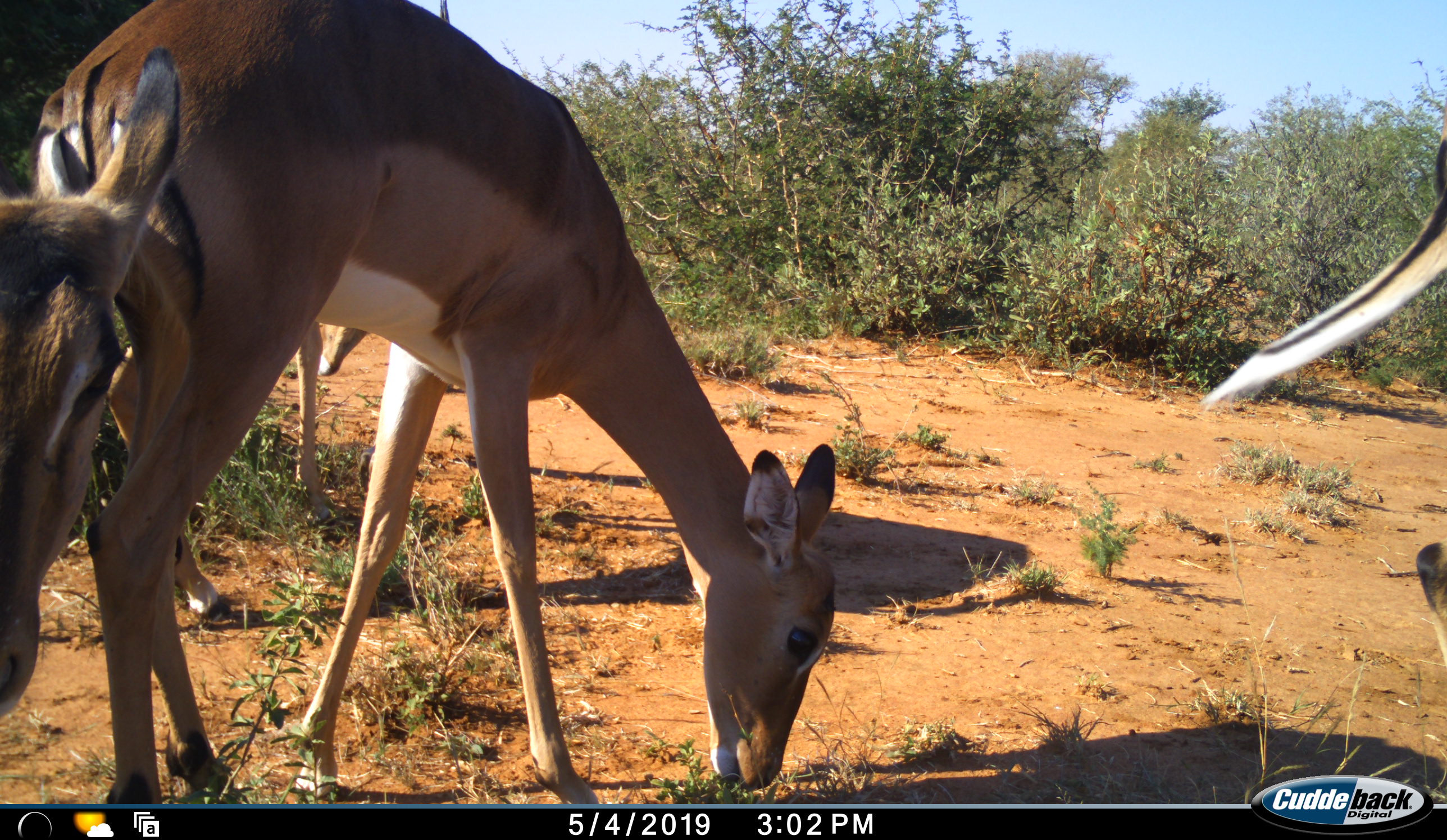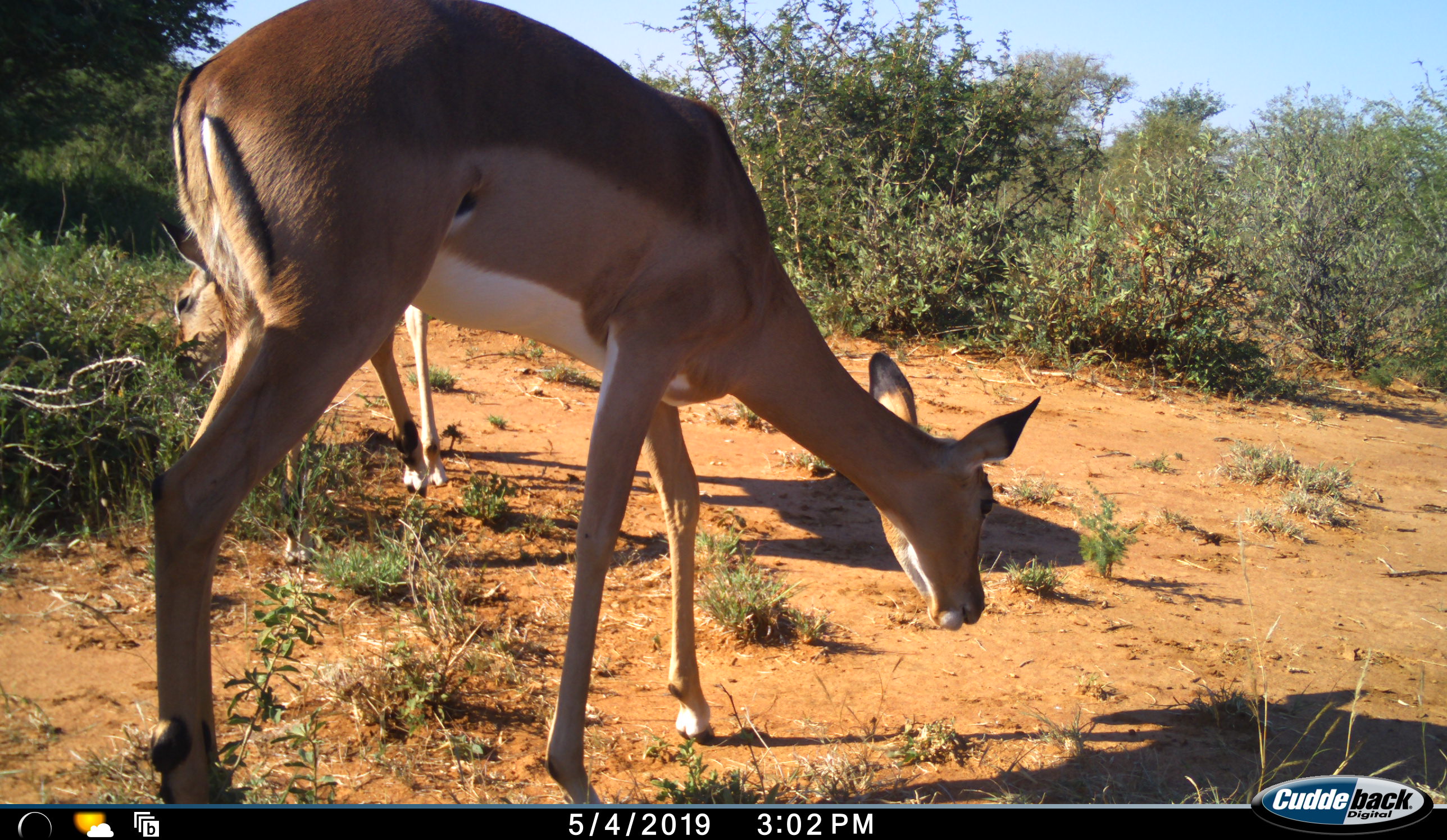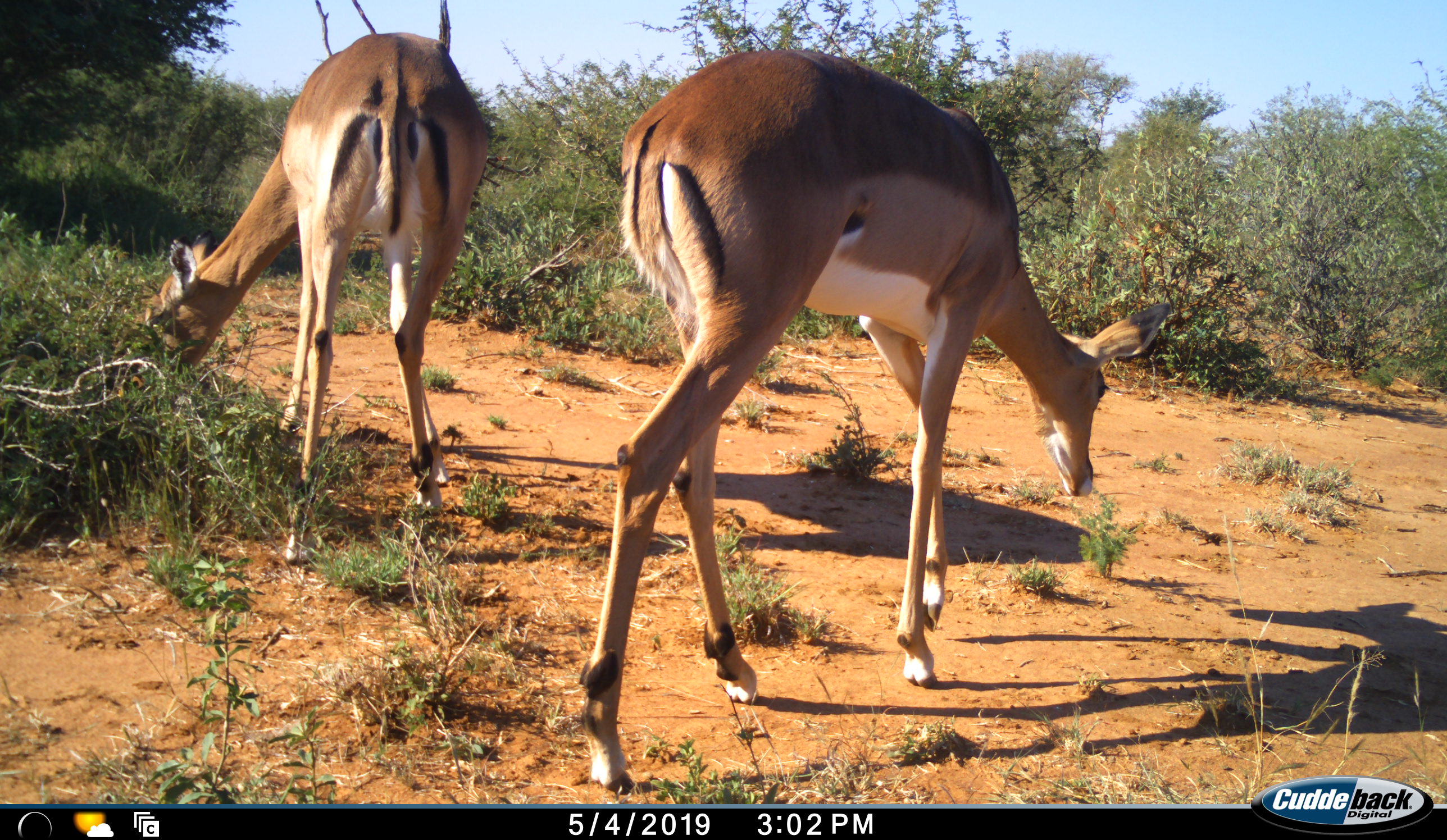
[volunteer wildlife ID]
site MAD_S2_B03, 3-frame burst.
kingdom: Animalia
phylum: Chordata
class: Mammalia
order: Artiodactyla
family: Bovidae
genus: Aepyceros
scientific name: Aepyceros melampus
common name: impala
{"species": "impala (Aepyceros melampus)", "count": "4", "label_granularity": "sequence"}